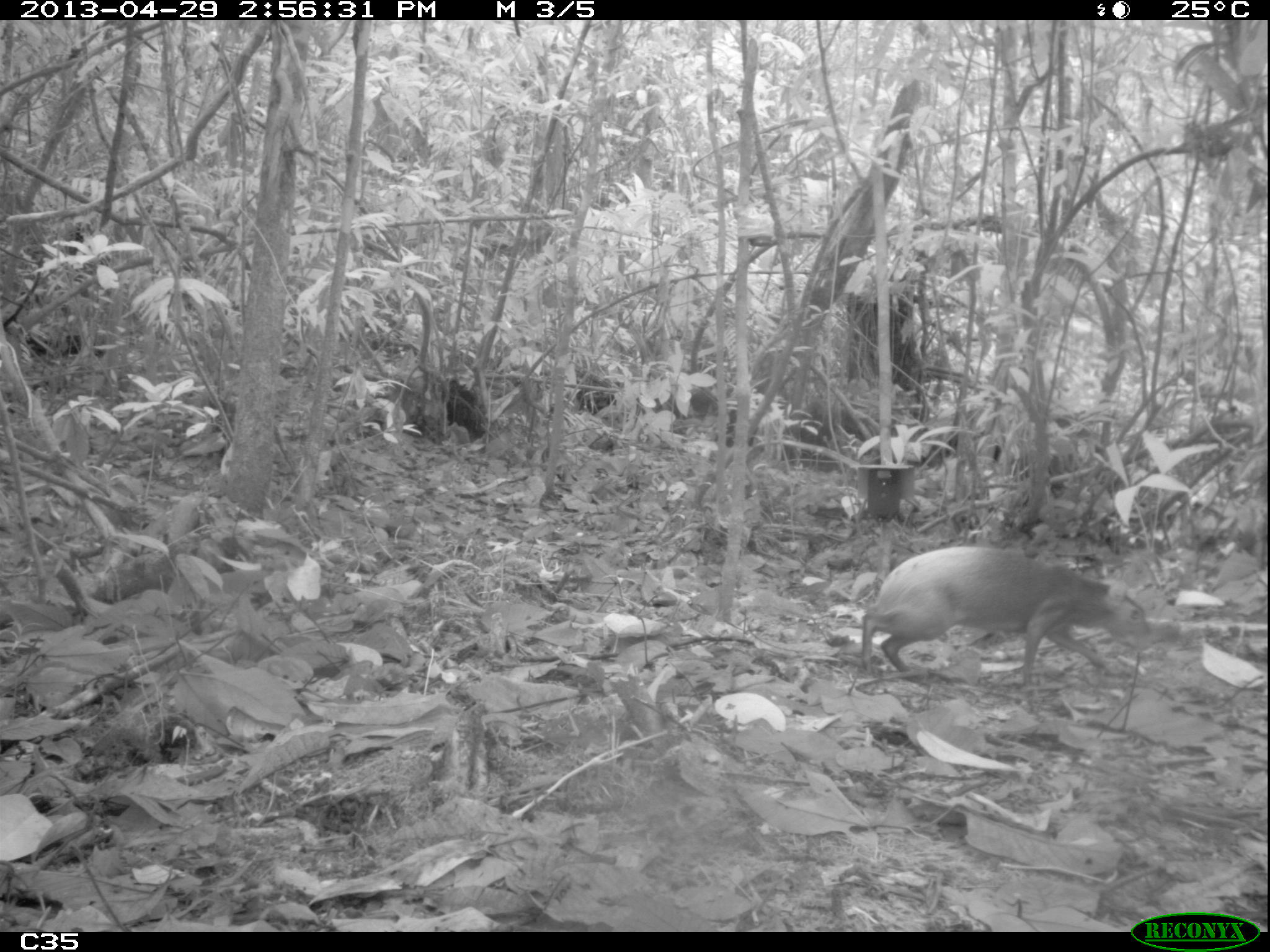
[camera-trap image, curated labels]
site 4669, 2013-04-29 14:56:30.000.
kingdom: Animalia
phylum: Chordata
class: Mammalia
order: Rodentia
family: Dasyproctidae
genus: Dasyprocta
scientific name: Dasyprocta leporina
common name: red-rumped agouti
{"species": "Dasyprocta leporina (red-rumped agouti)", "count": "1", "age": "adult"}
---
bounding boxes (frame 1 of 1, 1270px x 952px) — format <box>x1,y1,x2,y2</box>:
dasyprocta leporina: <box>859,543,1147,685</box>